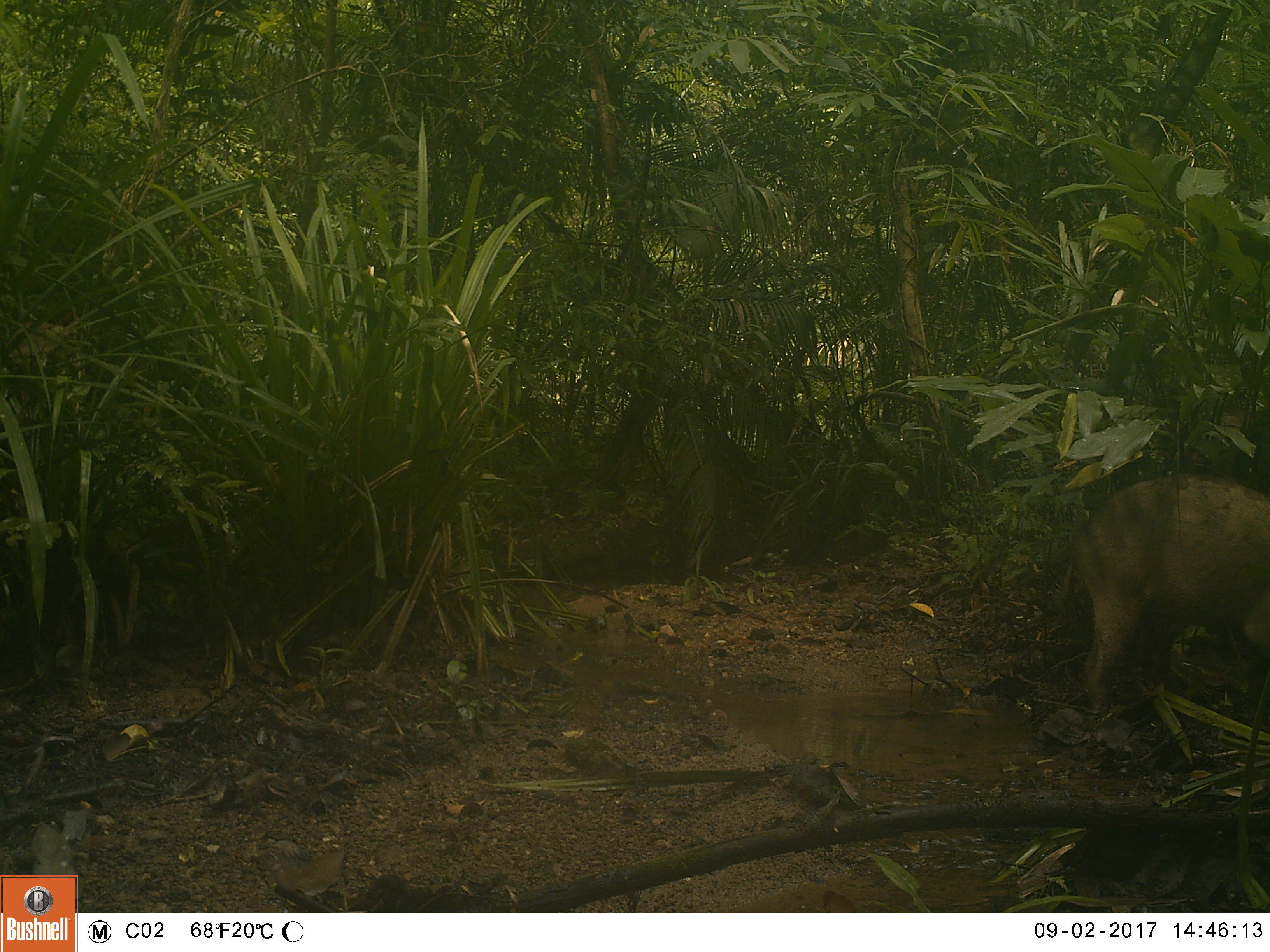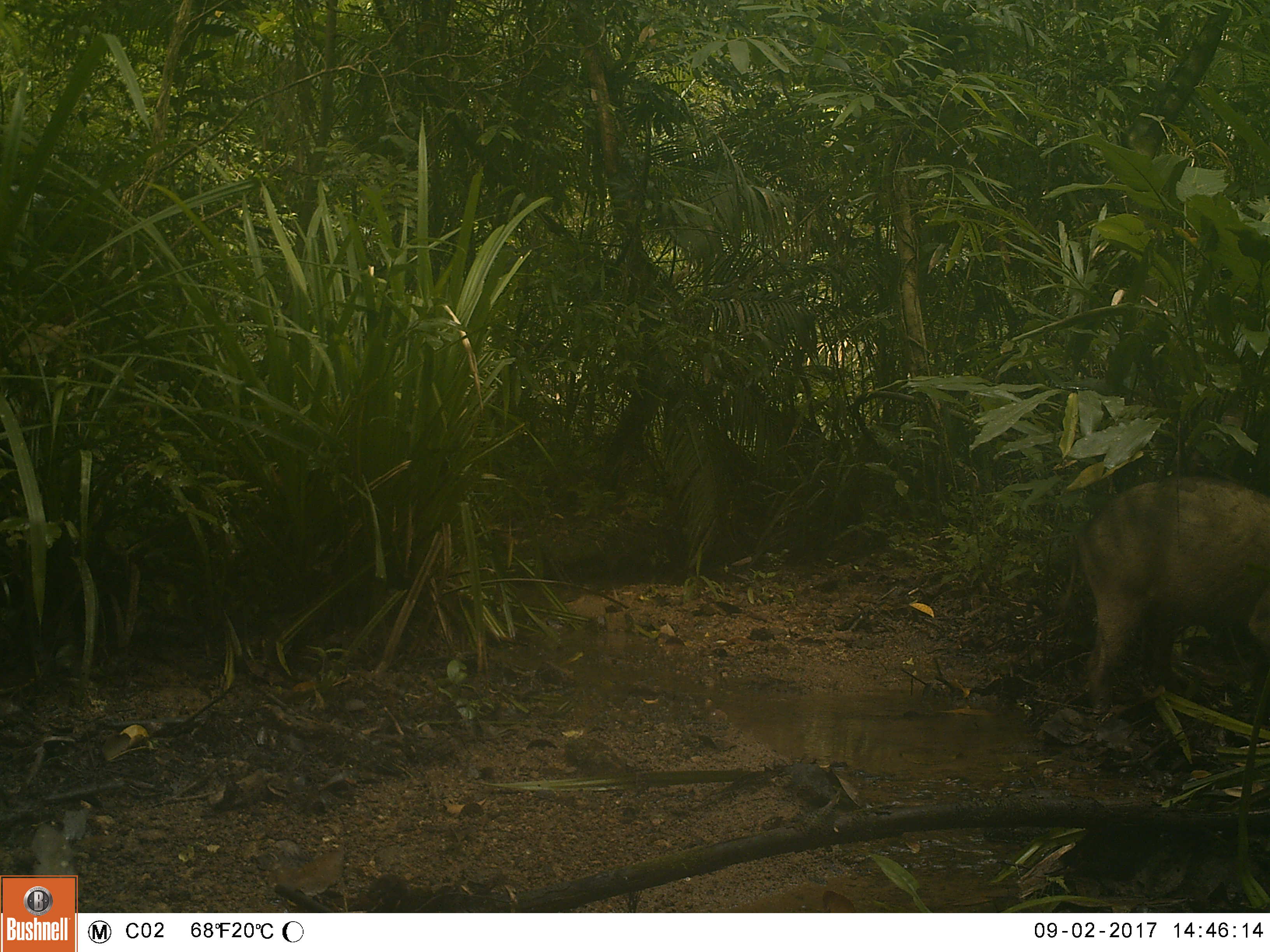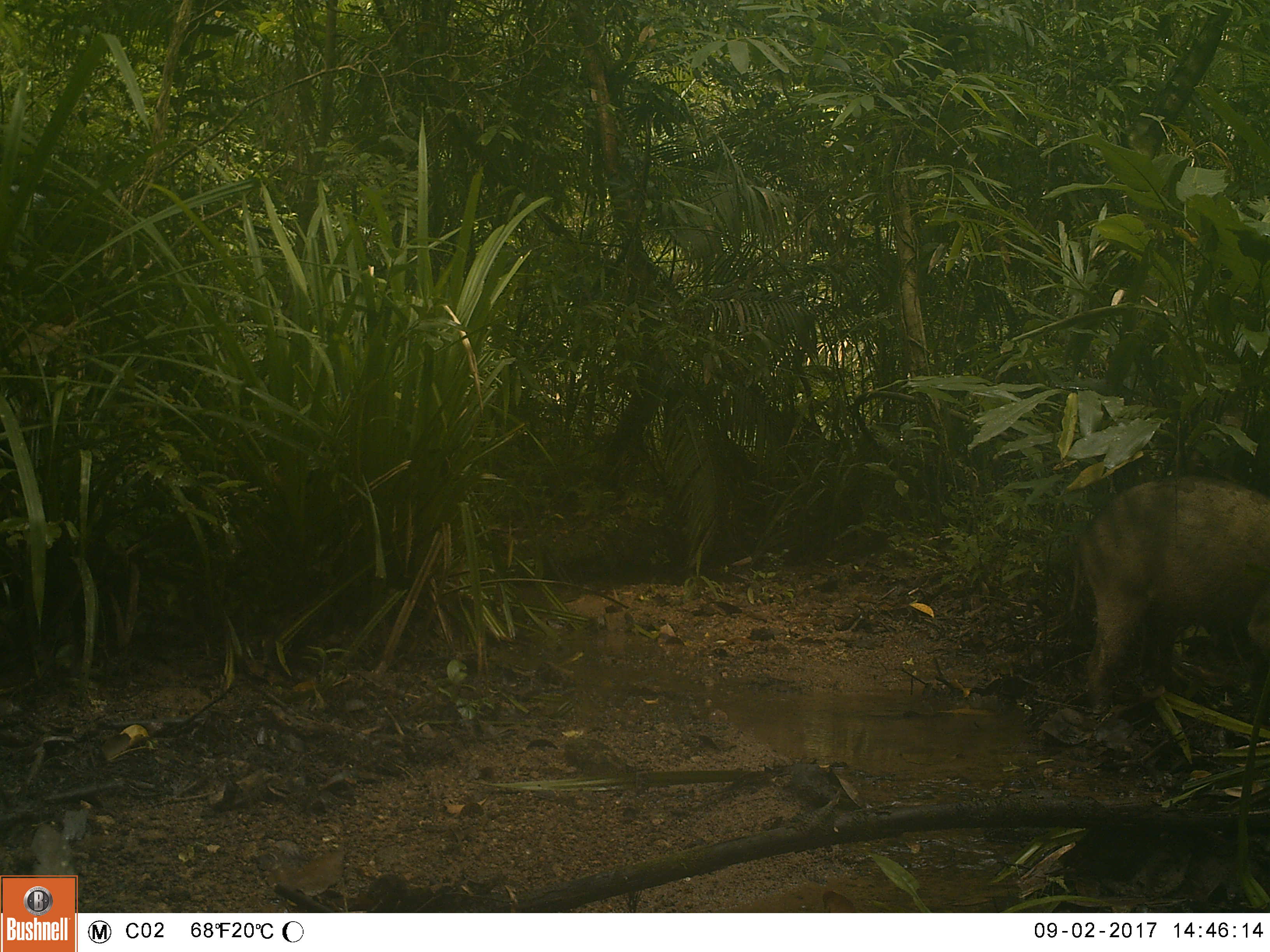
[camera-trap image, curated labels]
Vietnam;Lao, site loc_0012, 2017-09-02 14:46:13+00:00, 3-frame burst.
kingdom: Animalia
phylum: Chordata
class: Mammalia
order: Artiodactyla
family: Suidae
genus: Sus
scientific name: Sus scrofa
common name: eurasian wild pig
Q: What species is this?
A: Eurasian wild pig (Sus scrofa).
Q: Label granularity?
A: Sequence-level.